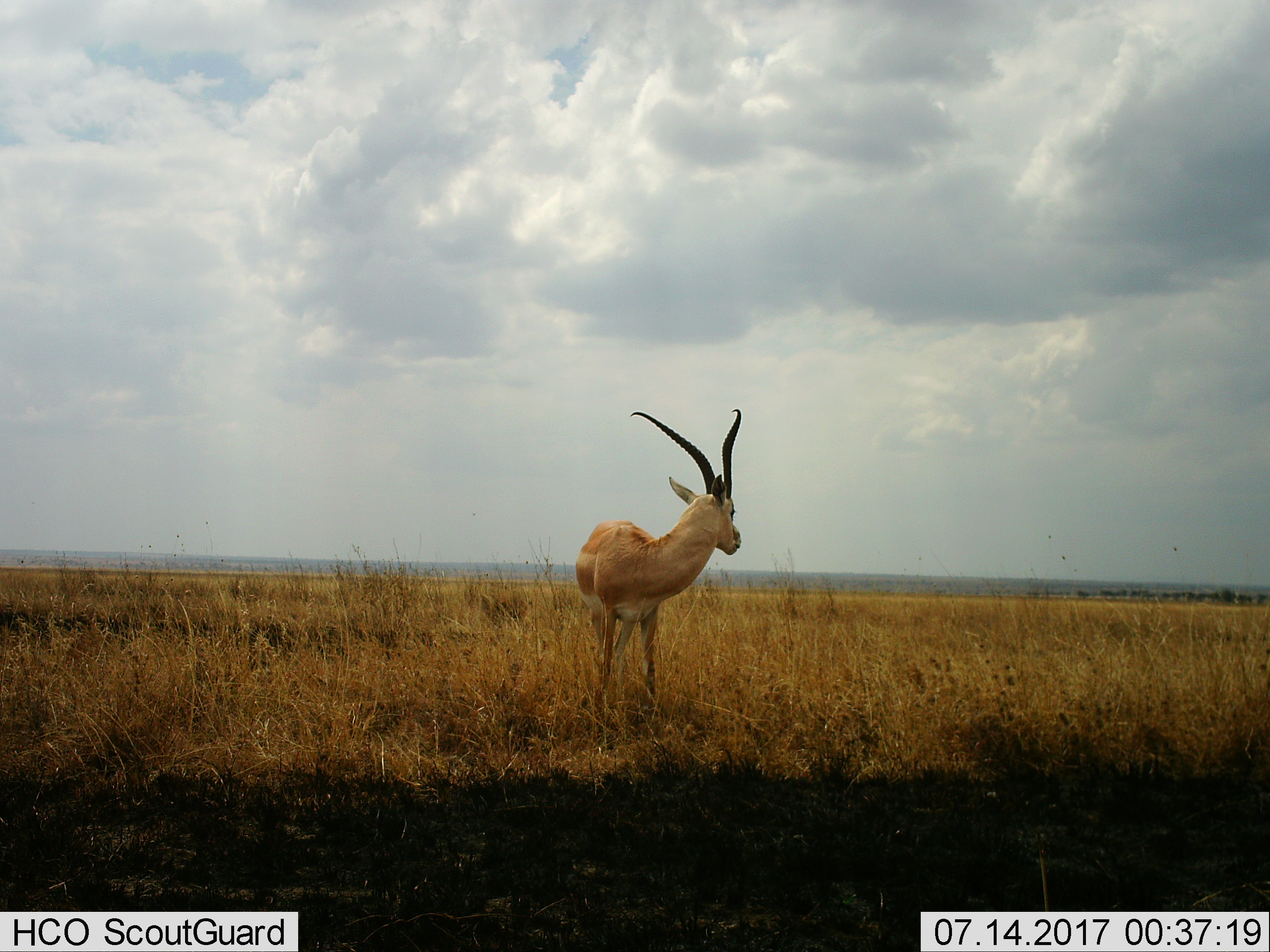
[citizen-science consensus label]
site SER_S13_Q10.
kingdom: Animalia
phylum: Chordata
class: Mammalia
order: Artiodactyla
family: Bovidae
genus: Nanger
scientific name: Nanger granti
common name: grant's gazelle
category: gazellegrants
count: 1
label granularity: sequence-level